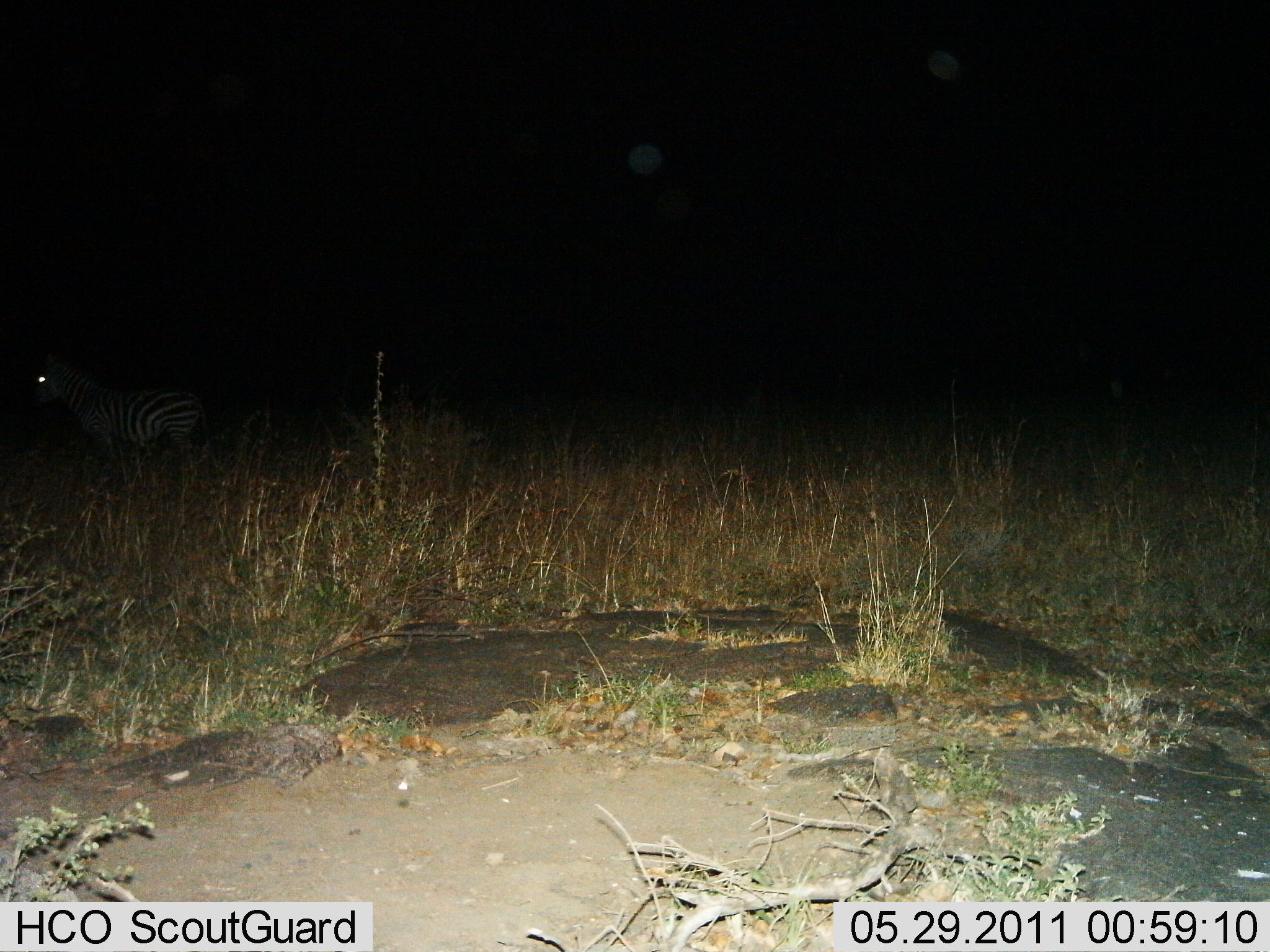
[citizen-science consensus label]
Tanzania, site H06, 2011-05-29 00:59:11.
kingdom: Animalia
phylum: Chordata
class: Mammalia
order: Perissodactyla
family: Equidae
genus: Equus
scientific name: Equus quagga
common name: plains zebra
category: zebra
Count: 1.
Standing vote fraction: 86%.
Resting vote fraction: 0%.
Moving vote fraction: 14%.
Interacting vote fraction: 0%.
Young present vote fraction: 0%.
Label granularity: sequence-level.